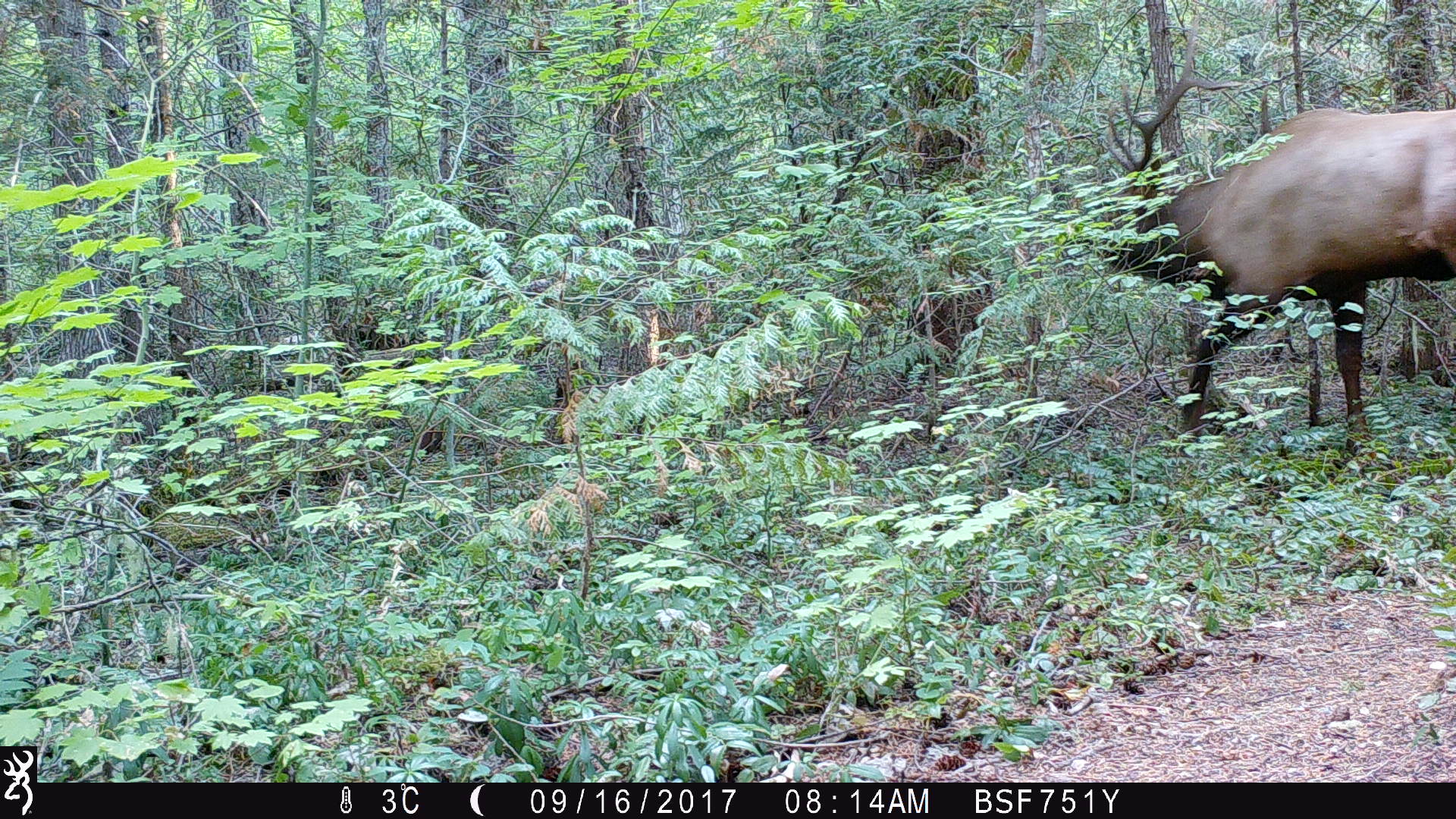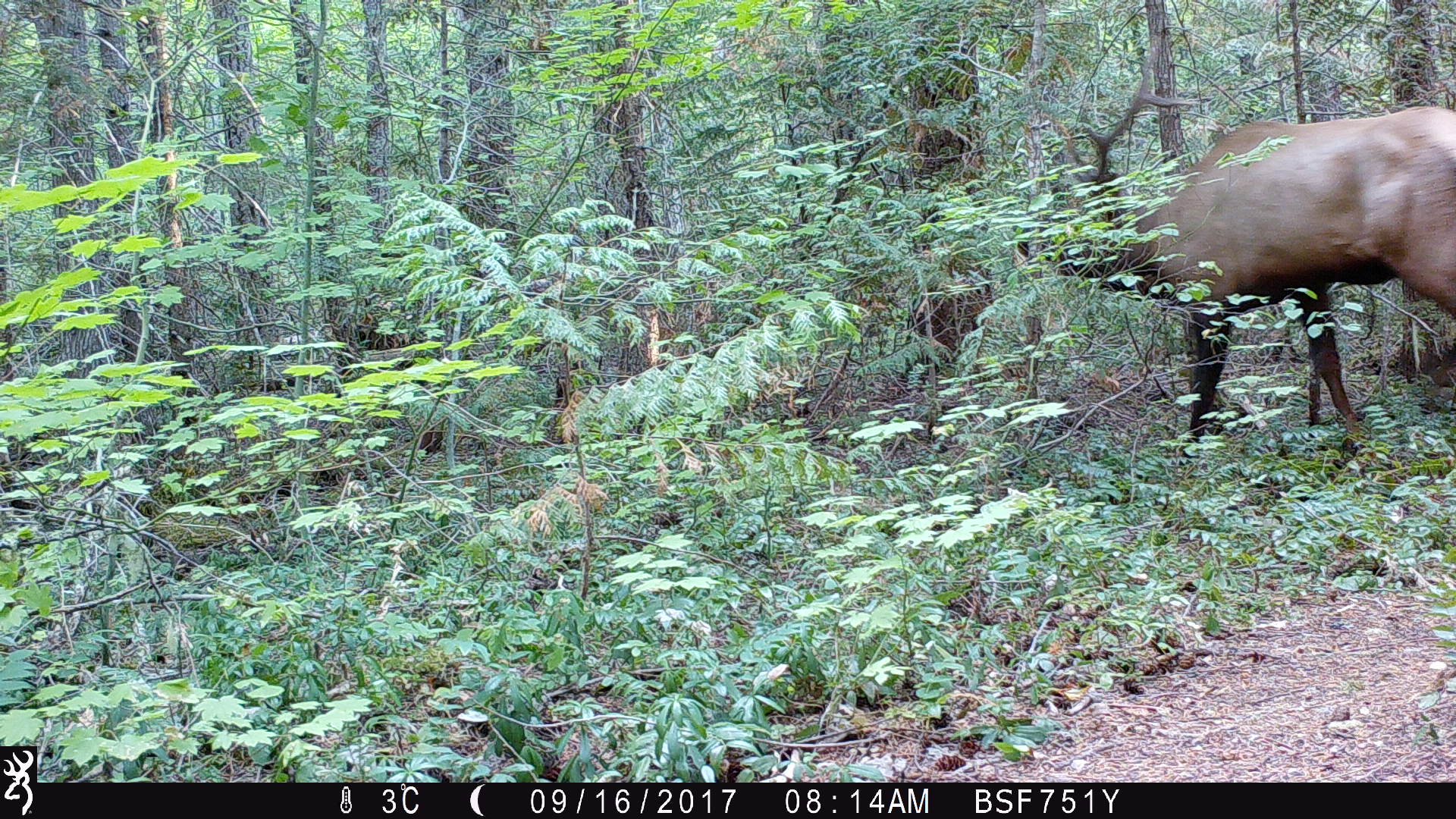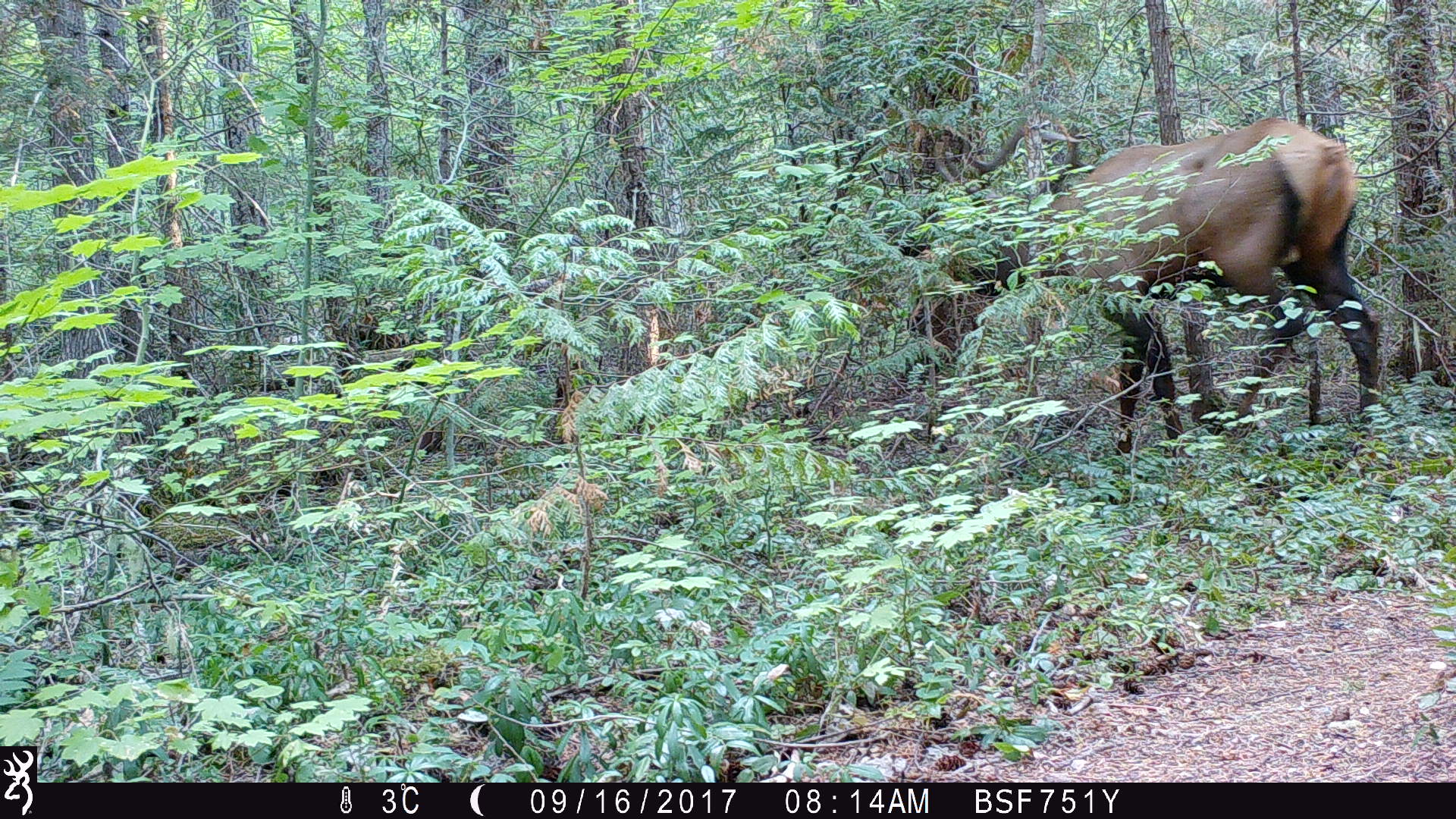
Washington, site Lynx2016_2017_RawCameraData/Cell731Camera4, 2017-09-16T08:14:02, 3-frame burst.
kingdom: Animalia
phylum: Chordata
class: Mammalia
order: Artiodactyla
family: Cervidae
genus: Cervus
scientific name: Cervus canadensis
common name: elk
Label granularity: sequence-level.